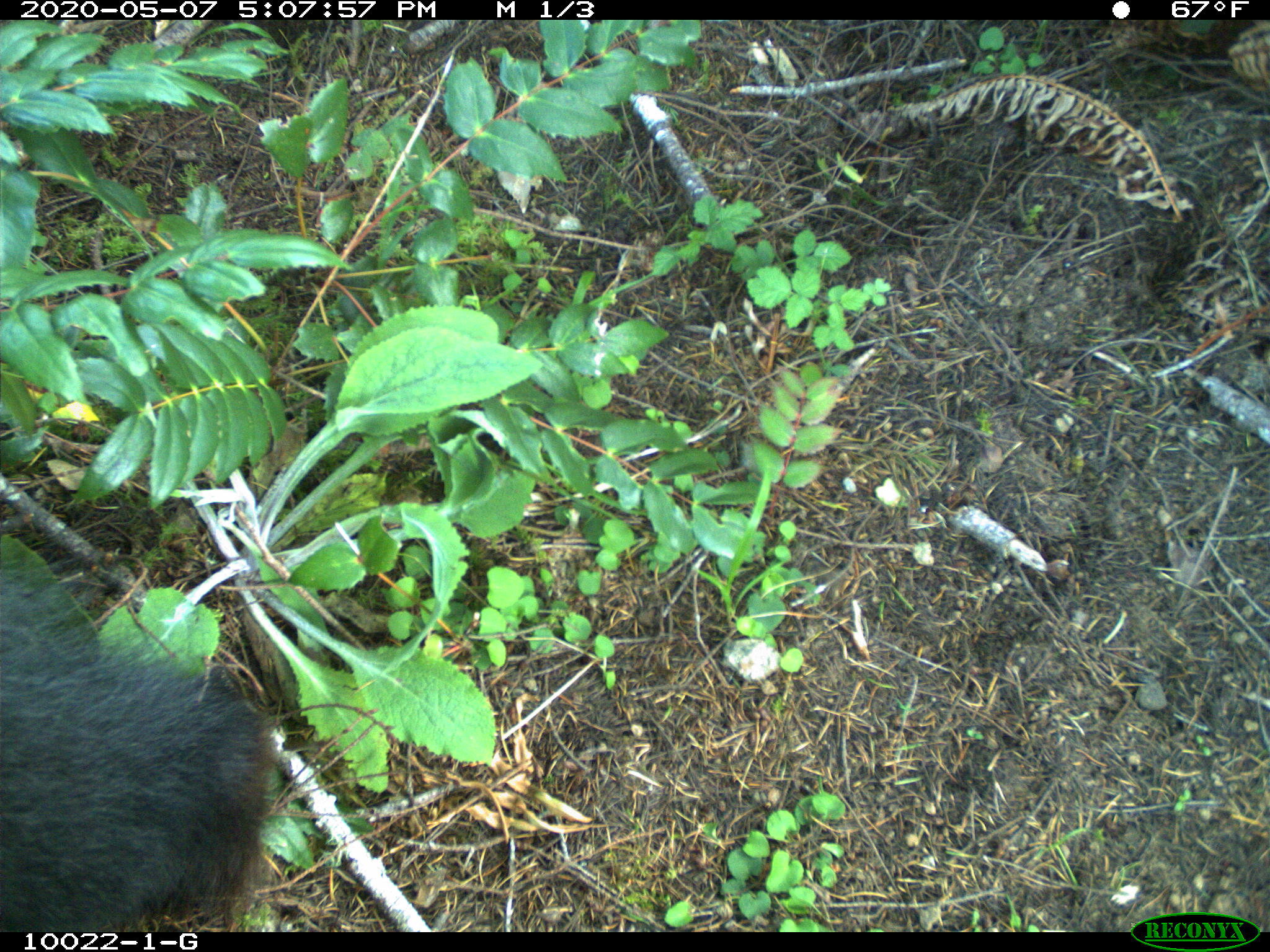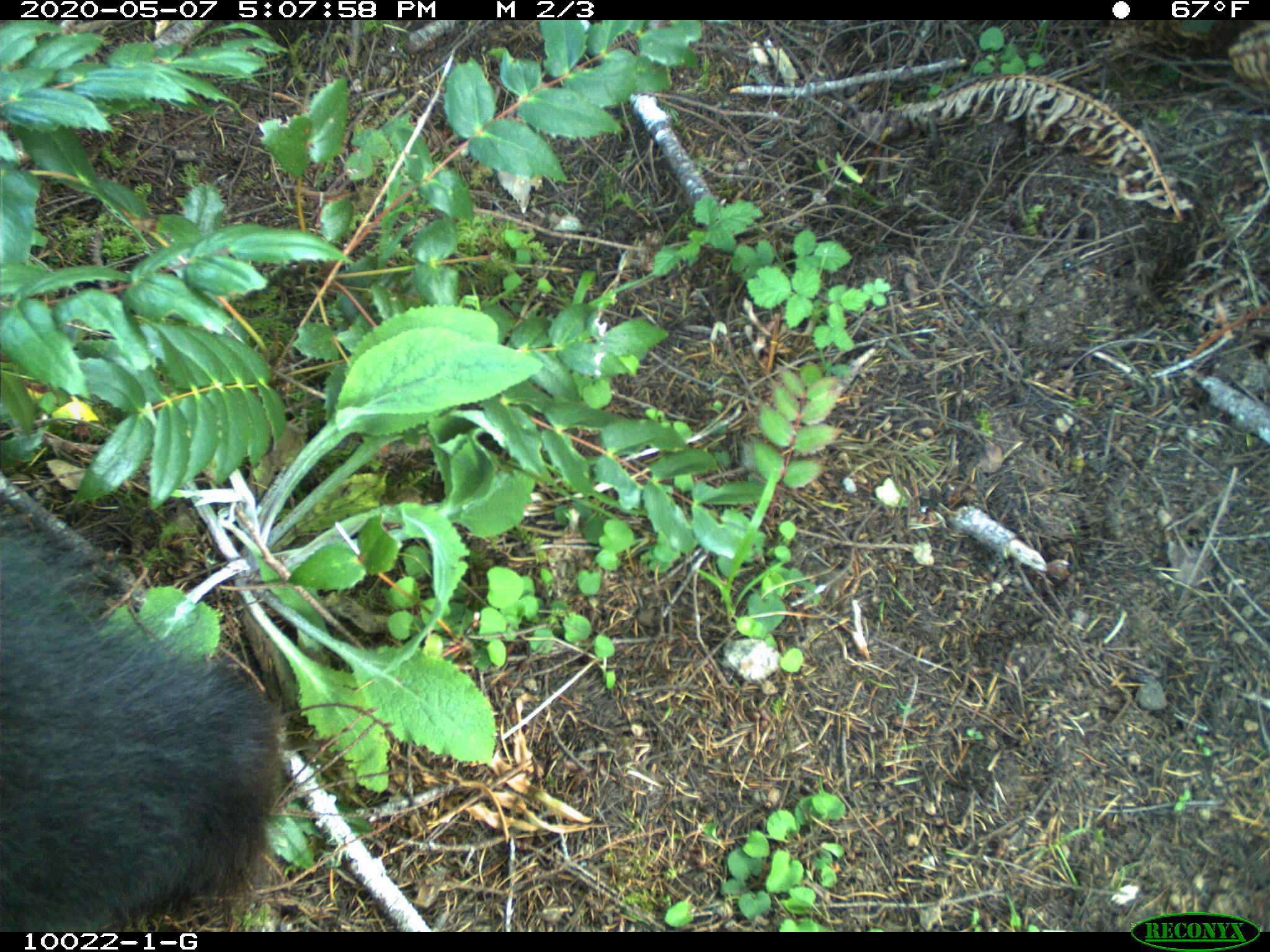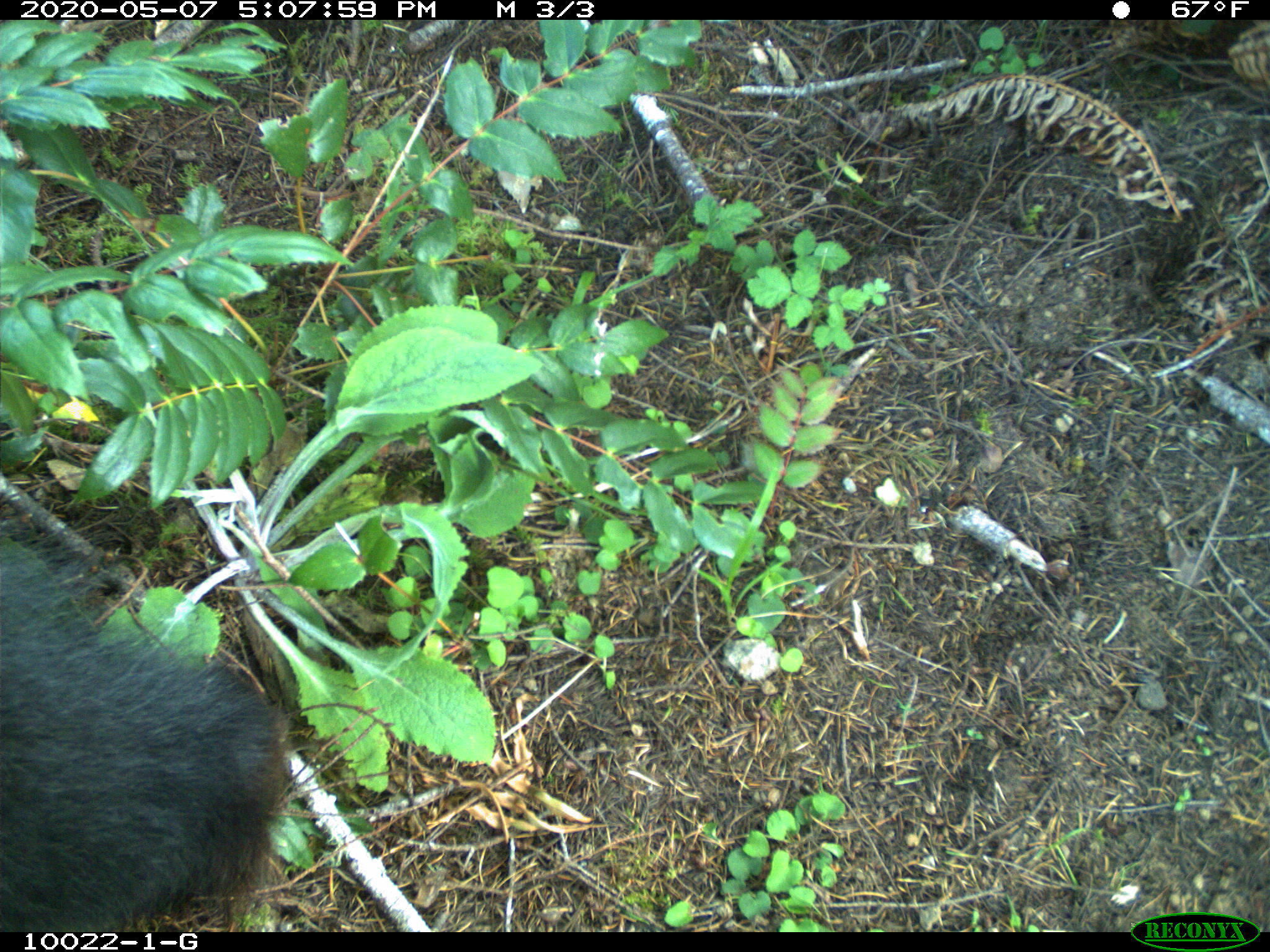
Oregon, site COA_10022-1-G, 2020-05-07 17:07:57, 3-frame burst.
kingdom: Animalia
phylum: Chordata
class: Mammalia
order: Carnivora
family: Ursidae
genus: Ursus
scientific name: Ursus americanus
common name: american black bear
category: black bear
Black bear (american black bear) (Ursus americanus).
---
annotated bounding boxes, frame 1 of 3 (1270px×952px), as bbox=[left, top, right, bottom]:
black bear: bbox=[1, 577, 283, 925]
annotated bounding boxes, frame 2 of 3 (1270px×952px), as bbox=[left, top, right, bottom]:
black bear: bbox=[0, 553, 293, 923]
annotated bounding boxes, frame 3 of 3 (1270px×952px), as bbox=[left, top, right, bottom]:
black bear: bbox=[0, 562, 291, 921]